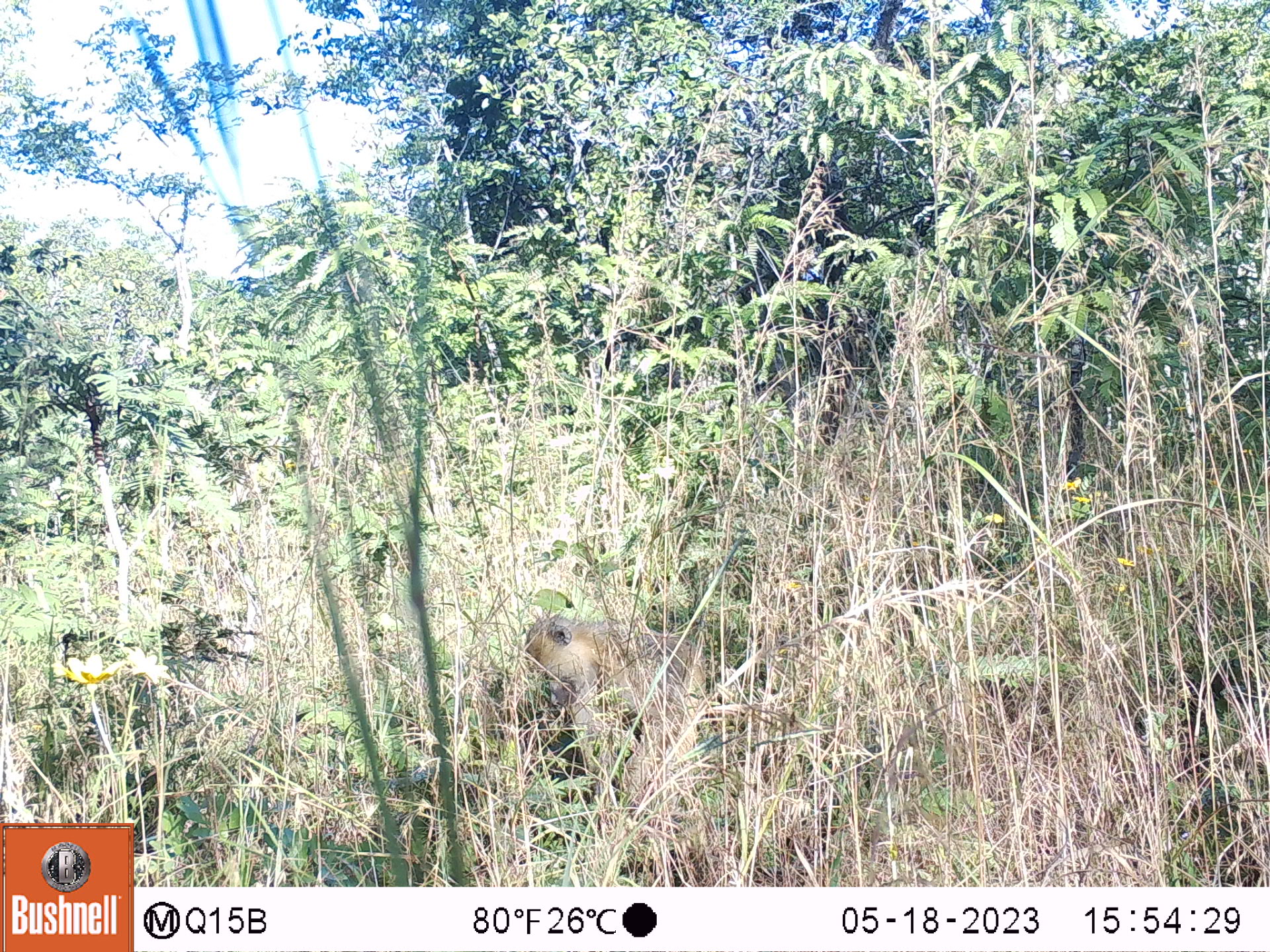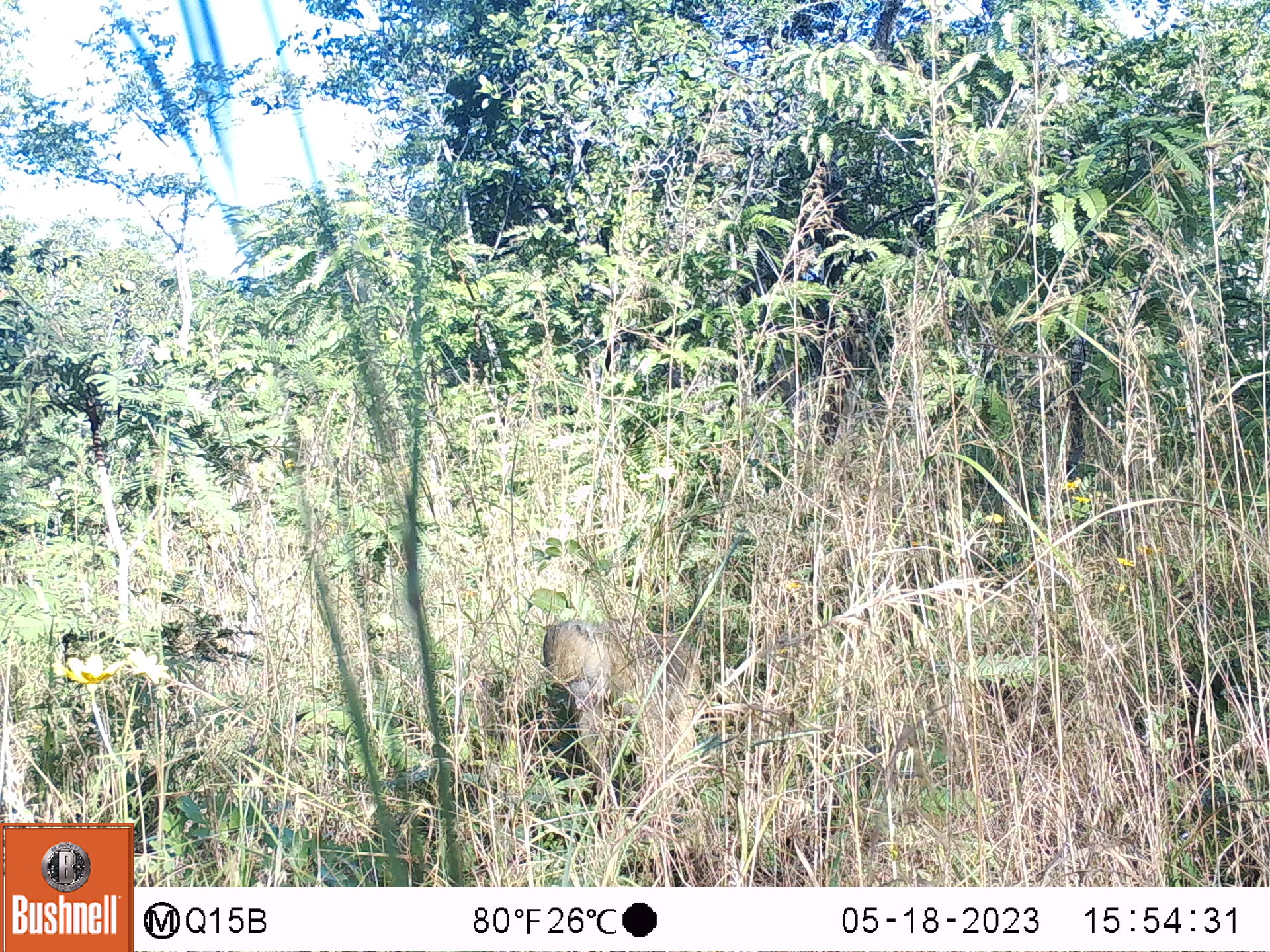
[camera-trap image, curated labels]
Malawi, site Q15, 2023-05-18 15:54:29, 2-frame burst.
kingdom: Animalia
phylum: Chordata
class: Mammalia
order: Primates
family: Cercopithecidae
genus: Papio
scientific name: Papio cynocephalus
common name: yellow baboon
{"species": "yellow baboon (Papio cynocephalus)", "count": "1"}